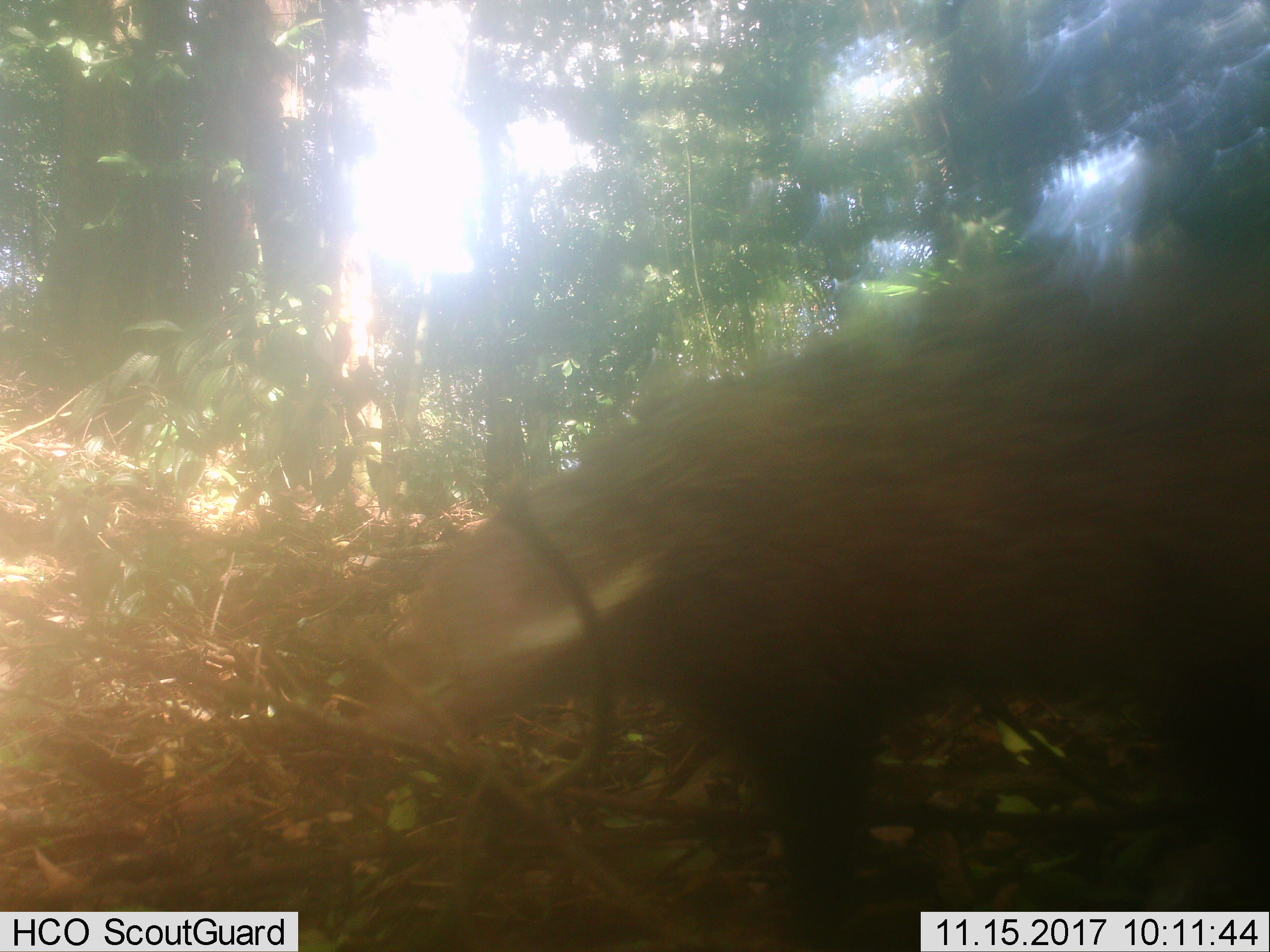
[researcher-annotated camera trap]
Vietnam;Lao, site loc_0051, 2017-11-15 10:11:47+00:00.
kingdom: Animalia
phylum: Chordata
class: Mammalia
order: Carnivora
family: Herpestidae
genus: Urva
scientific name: Urva urva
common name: crab-eating mongoose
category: crab eating mongoose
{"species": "crab eating mongoose (crab-eating mongoose) (Urva urva)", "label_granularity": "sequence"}